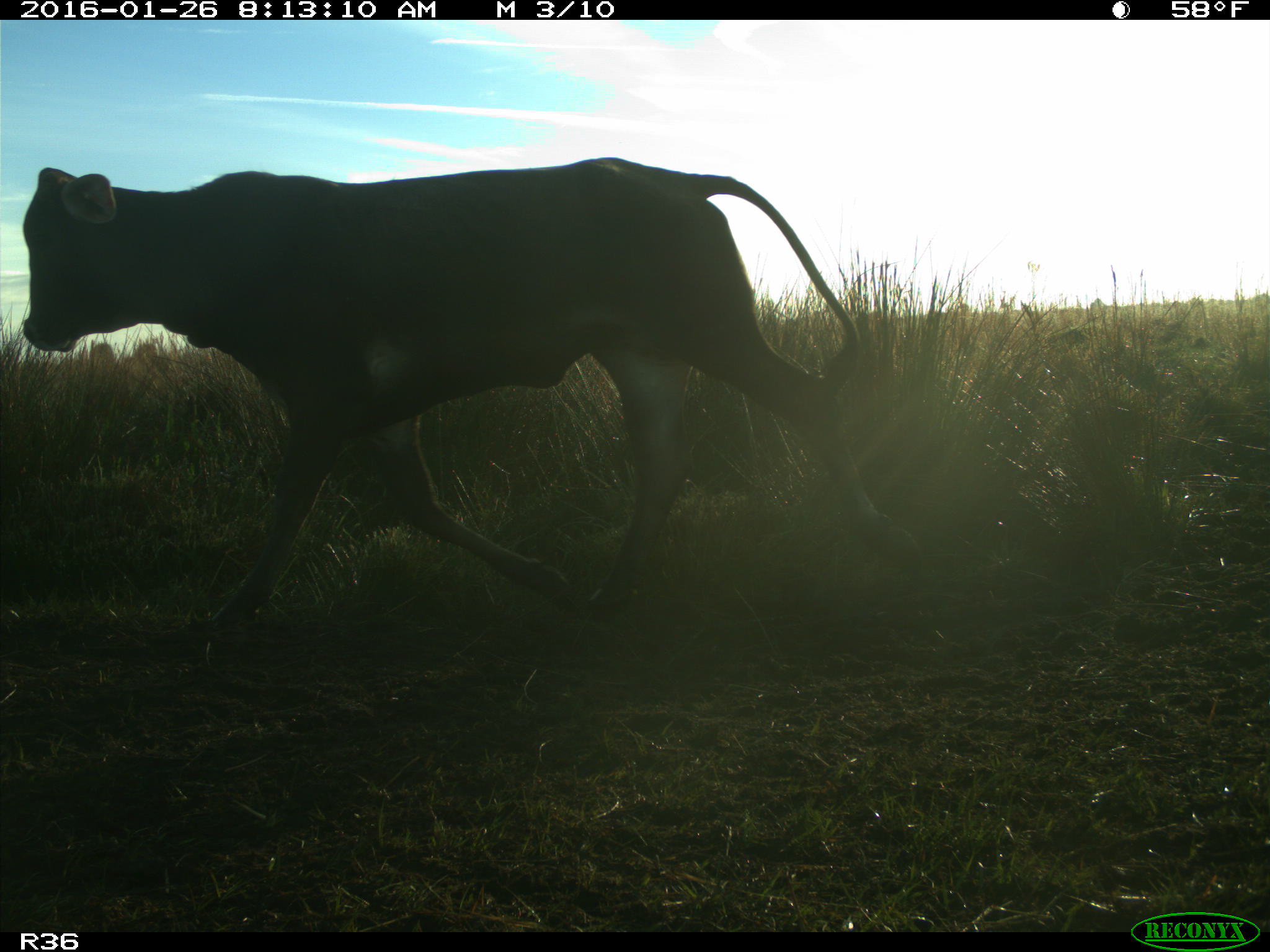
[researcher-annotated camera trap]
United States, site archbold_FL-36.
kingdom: Animalia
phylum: Chordata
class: Mammalia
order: Artiodactyla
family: Bovidae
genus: Bos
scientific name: Bos taurus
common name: domestic cow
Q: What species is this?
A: Bos taurus (domestic cow).